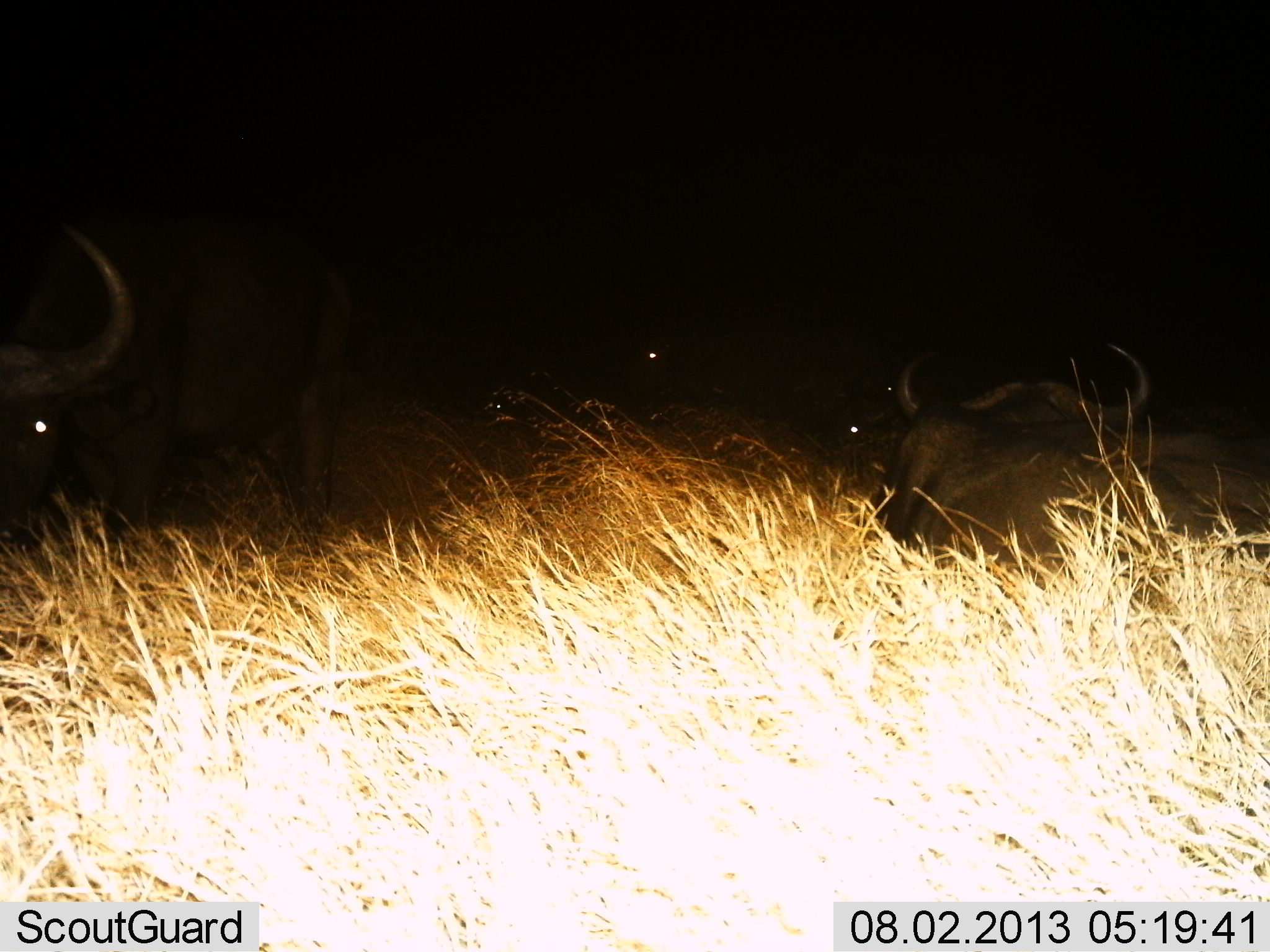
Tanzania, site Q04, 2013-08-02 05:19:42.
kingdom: Animalia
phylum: Chordata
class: Mammalia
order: Artiodactyla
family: Bovidae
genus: Syncerus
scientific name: Syncerus caffer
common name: cape buffalo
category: buffalo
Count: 4.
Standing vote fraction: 56%.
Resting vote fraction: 75%.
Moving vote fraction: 6%.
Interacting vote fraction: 0%.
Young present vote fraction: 0%.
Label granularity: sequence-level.